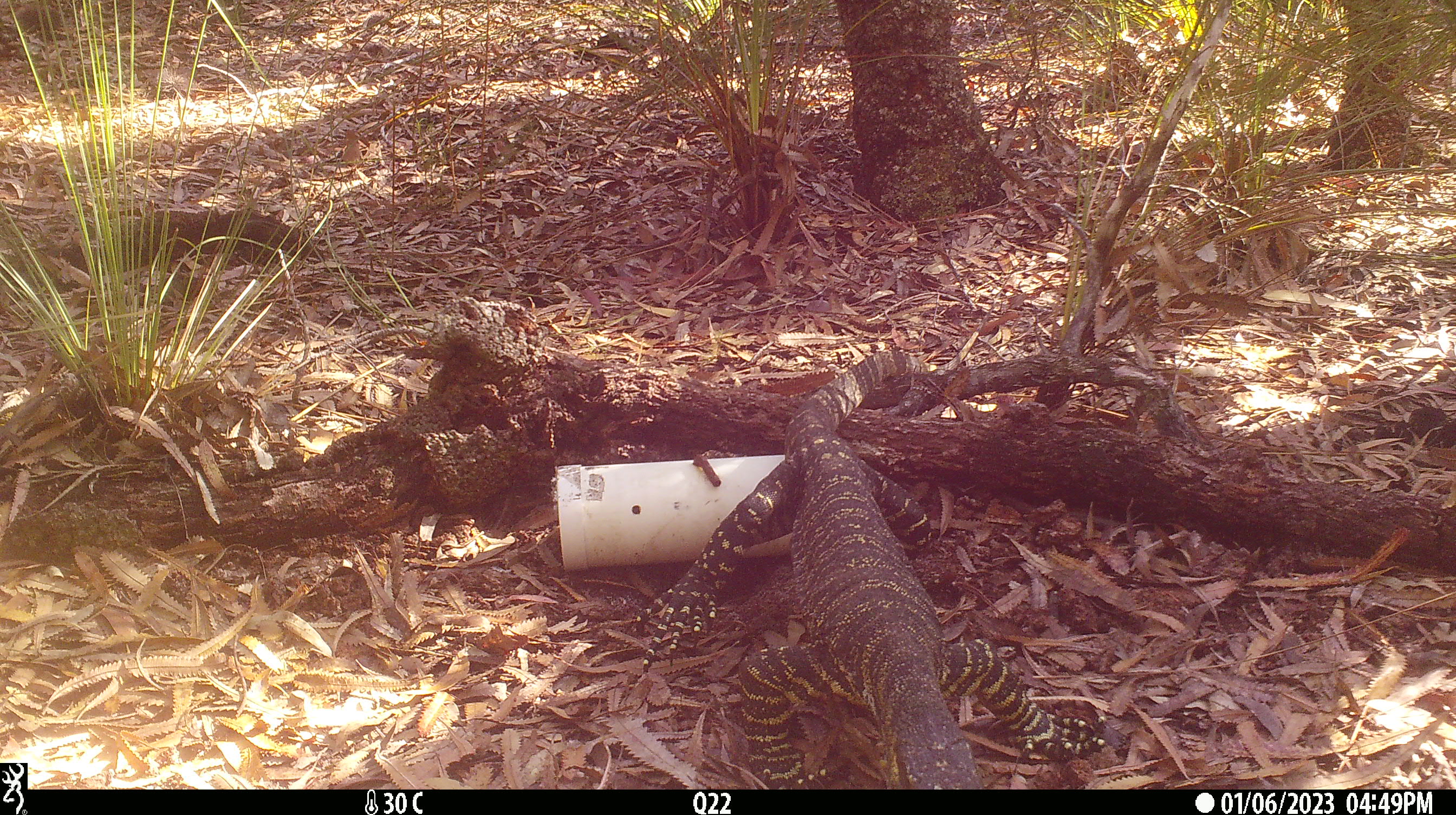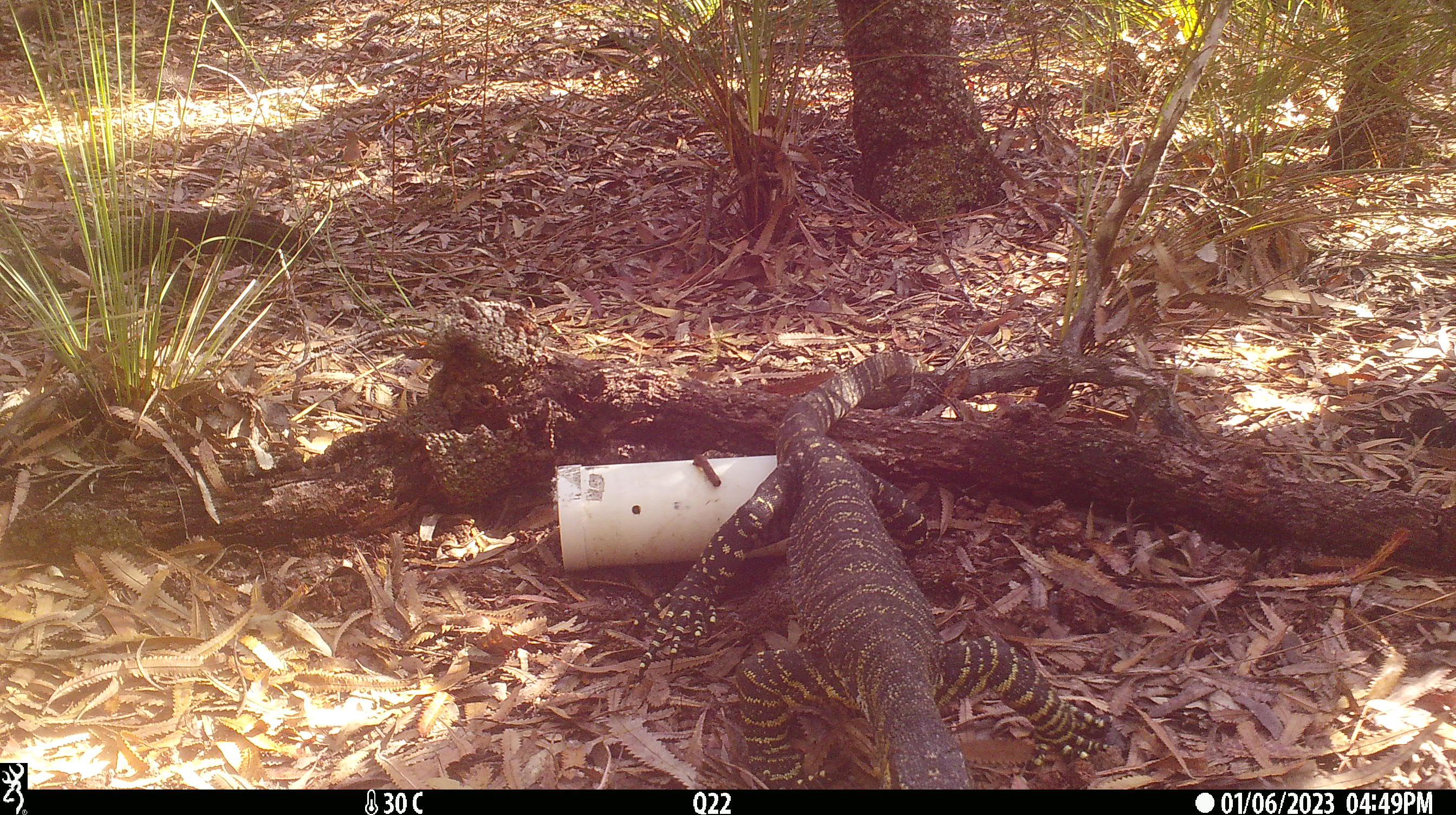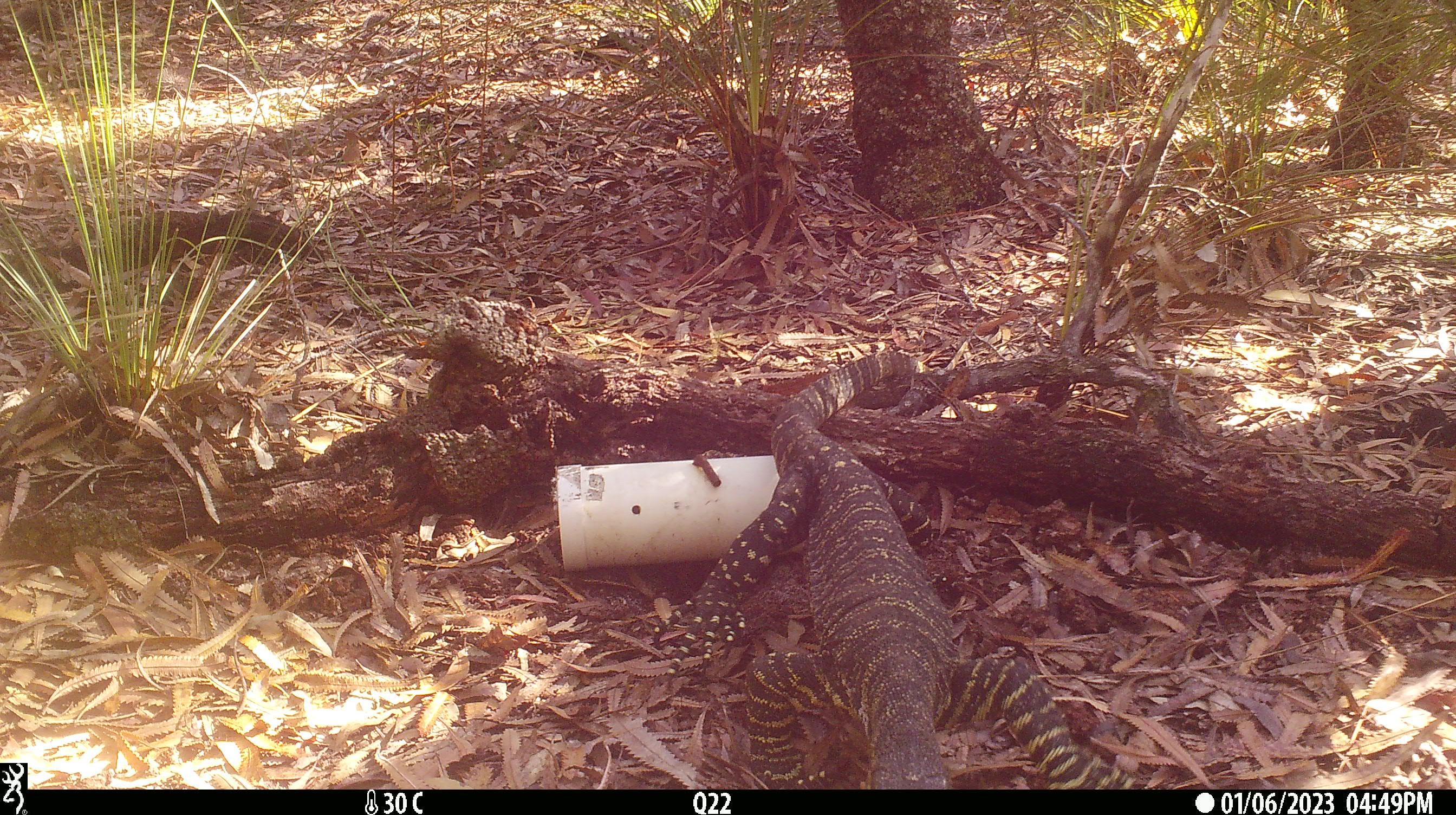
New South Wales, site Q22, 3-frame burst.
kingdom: Animalia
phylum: Chordata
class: Reptilia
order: Squamata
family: Varanidae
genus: Varanus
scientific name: Varanus varius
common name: lace monitor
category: goanna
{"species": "goanna (lace monitor) (Varanus varius)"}